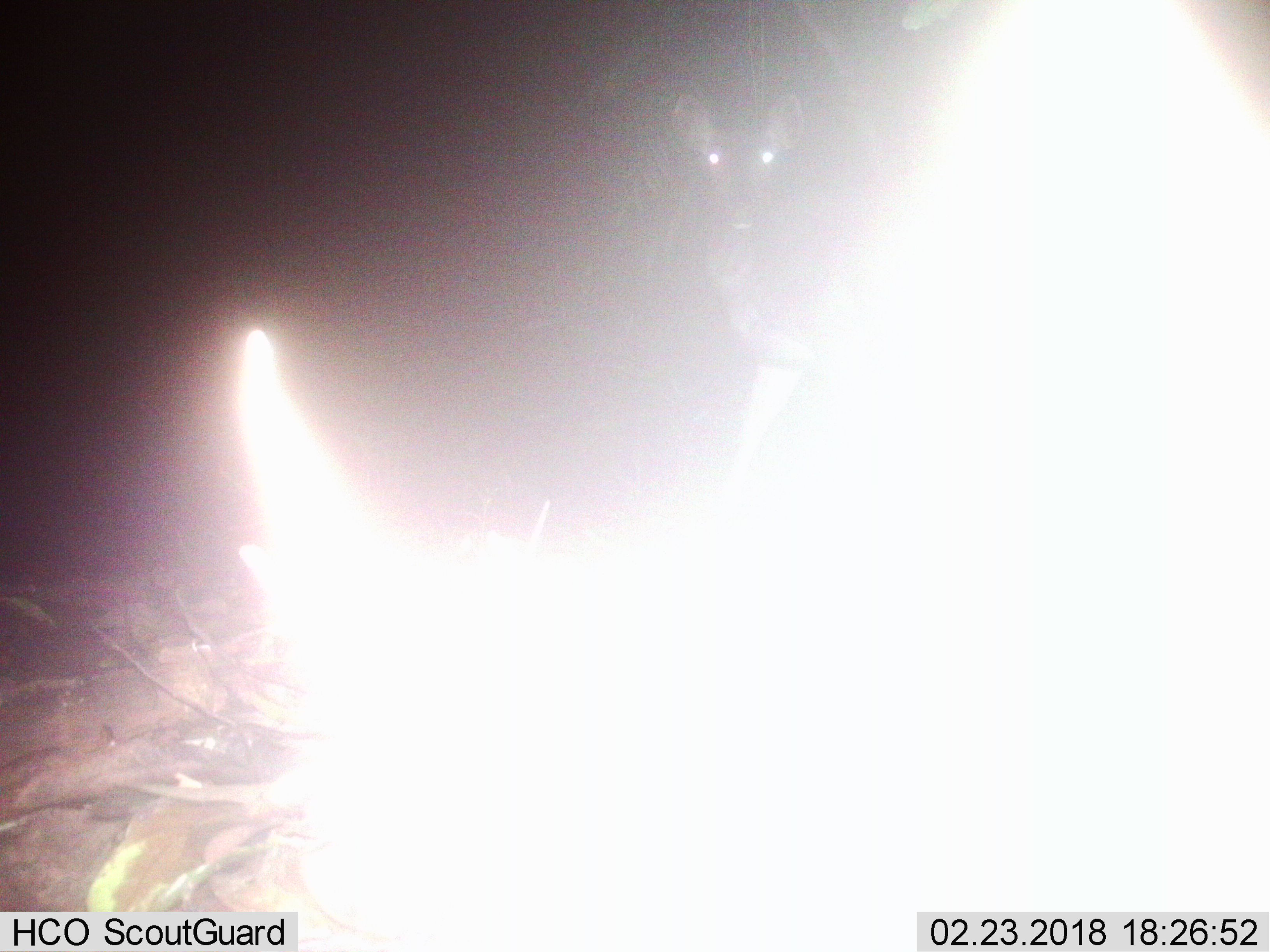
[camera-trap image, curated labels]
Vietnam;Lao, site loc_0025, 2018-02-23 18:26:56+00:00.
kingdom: Animalia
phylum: Chordata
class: Mammalia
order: Artiodactyla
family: Cervidae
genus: Rusa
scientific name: Rusa unicolor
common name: sambar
Sambar (Rusa unicolor). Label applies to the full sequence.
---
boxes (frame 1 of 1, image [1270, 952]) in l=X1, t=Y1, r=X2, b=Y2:
sambar: l=670, t=92, r=856, b=511